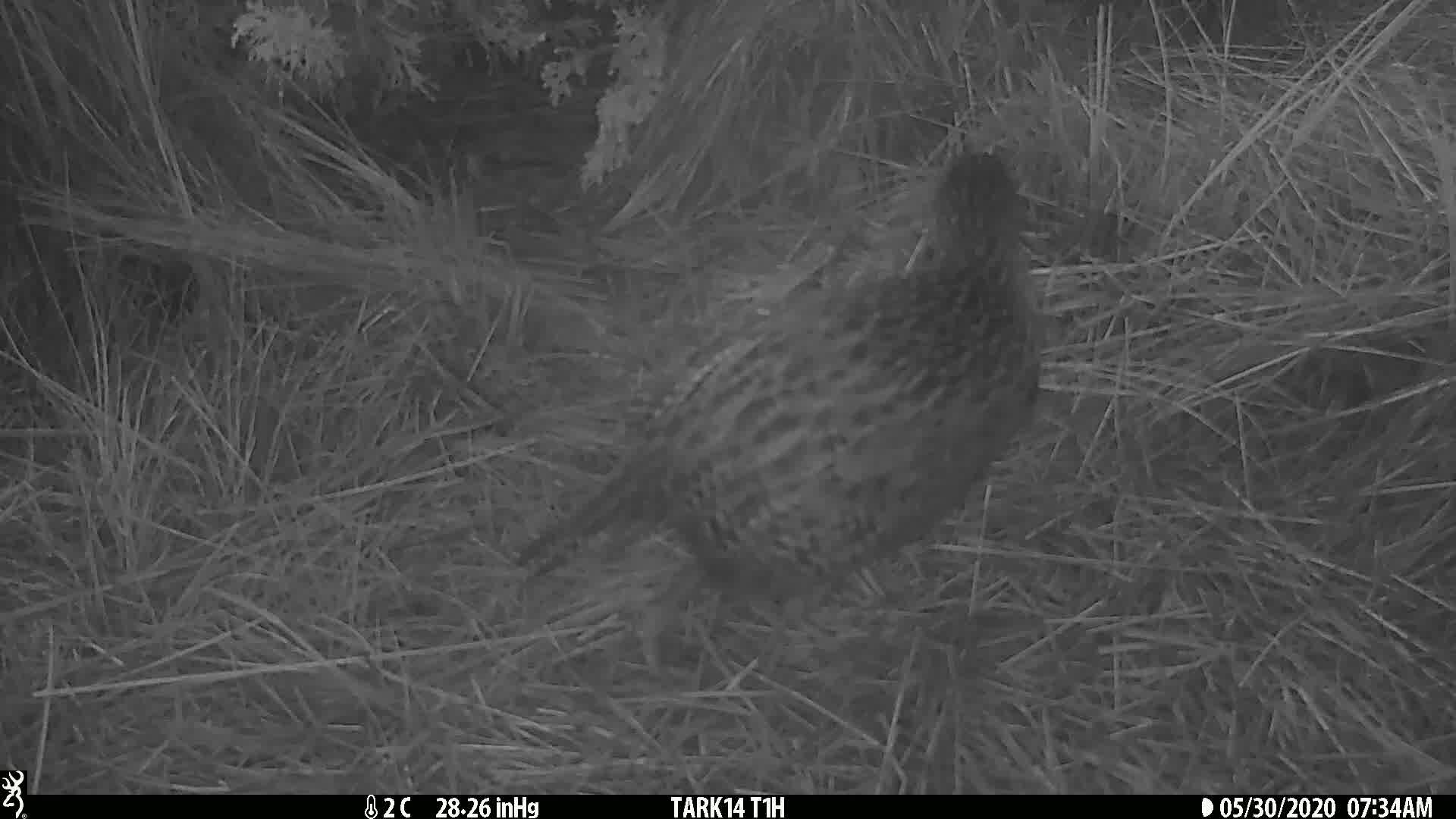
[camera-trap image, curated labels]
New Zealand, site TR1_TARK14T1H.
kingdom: Animalia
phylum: Chordata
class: Aves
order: Gruiformes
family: Rallidae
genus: Gallirallus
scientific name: Gallirallus australis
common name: weka